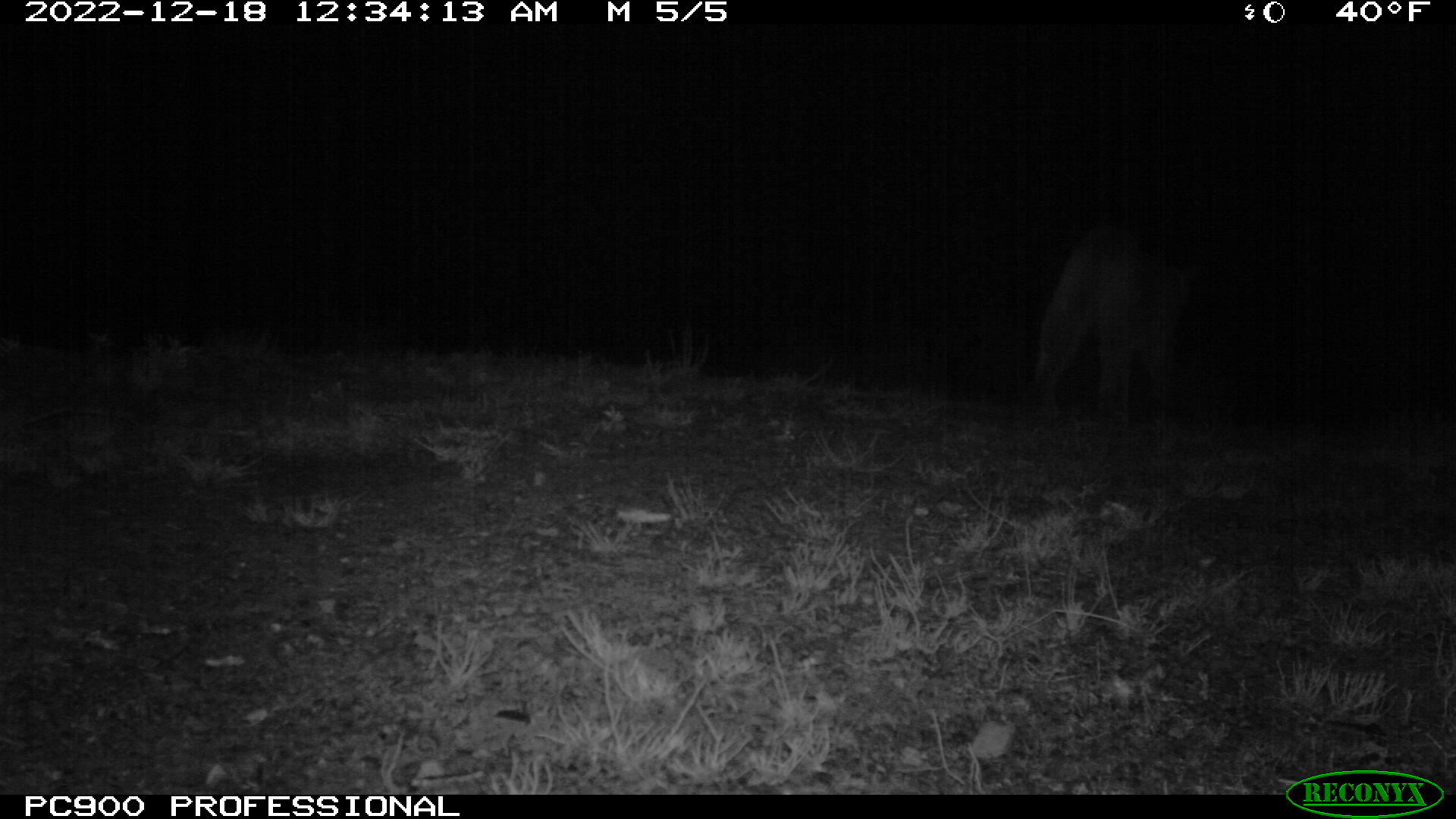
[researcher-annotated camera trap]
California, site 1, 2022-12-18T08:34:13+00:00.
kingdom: Animalia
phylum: Chordata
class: Mammalia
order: Carnivora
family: Felidae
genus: Puma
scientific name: Puma concolor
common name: puma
Puma (Puma concolor).